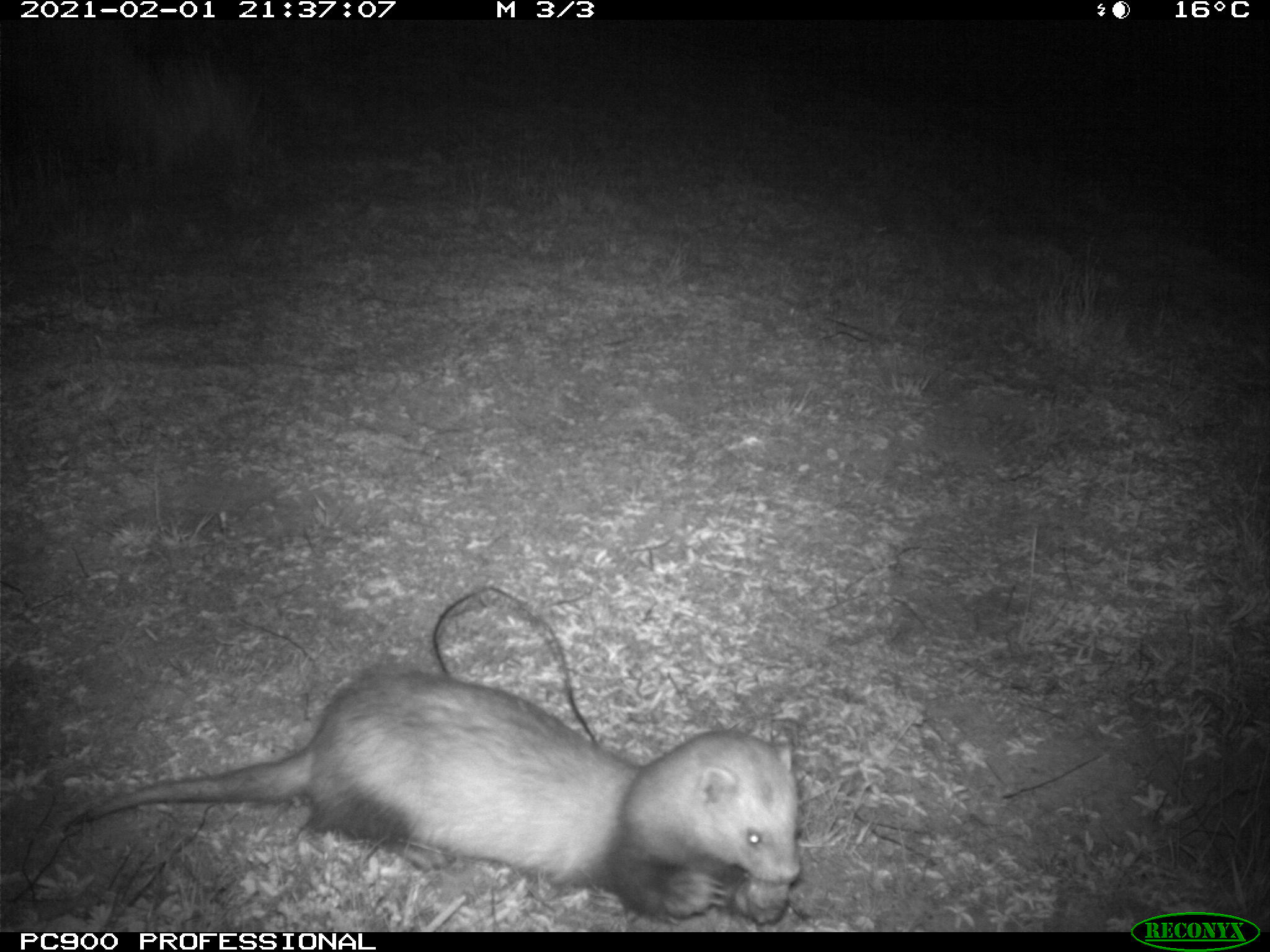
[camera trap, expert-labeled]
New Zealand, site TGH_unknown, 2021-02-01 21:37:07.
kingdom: Animalia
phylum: Chordata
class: Mammalia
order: Carnivora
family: Mustelidae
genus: Mustela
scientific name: Mustela furo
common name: ferret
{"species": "ferret (Mustela furo)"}